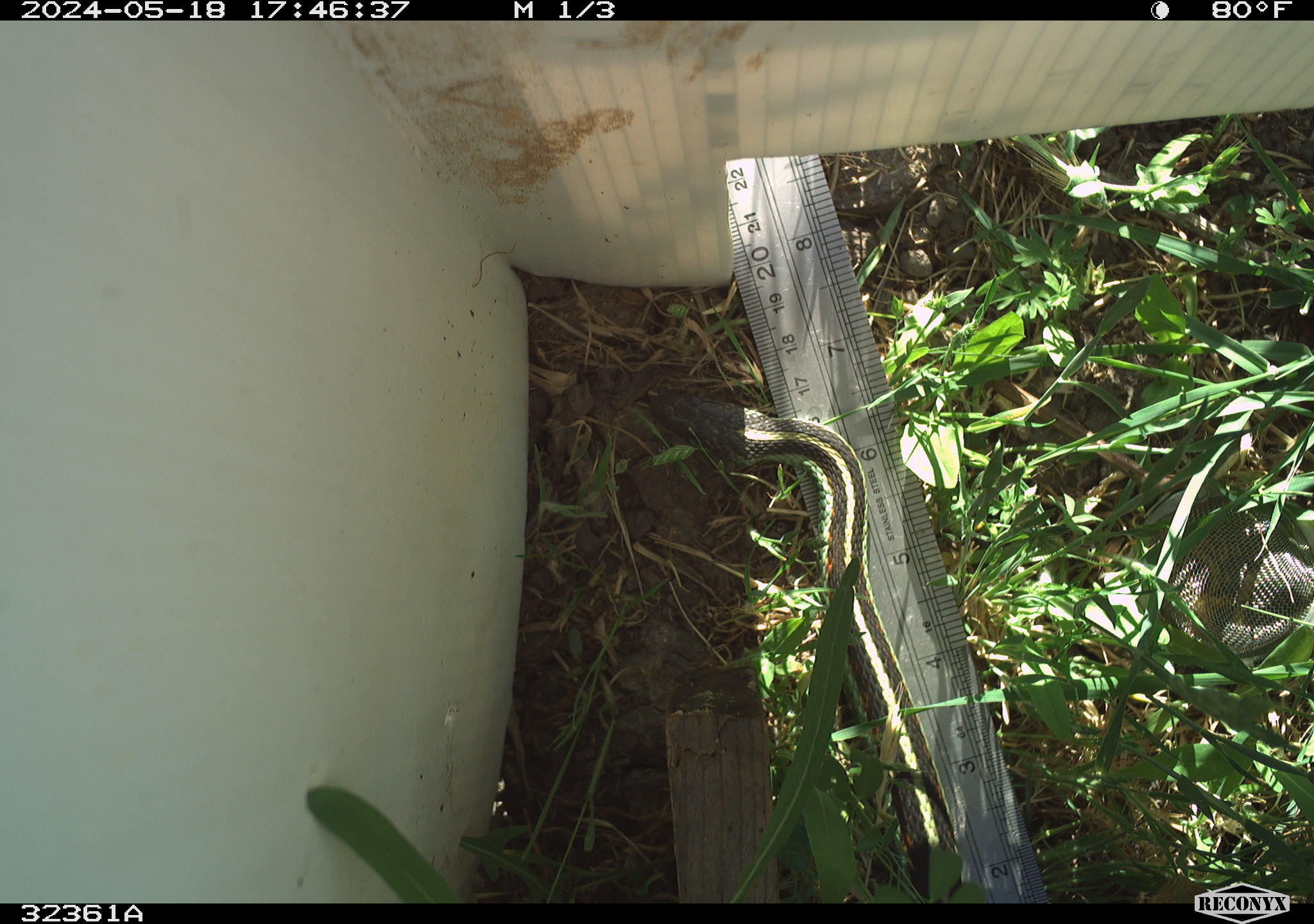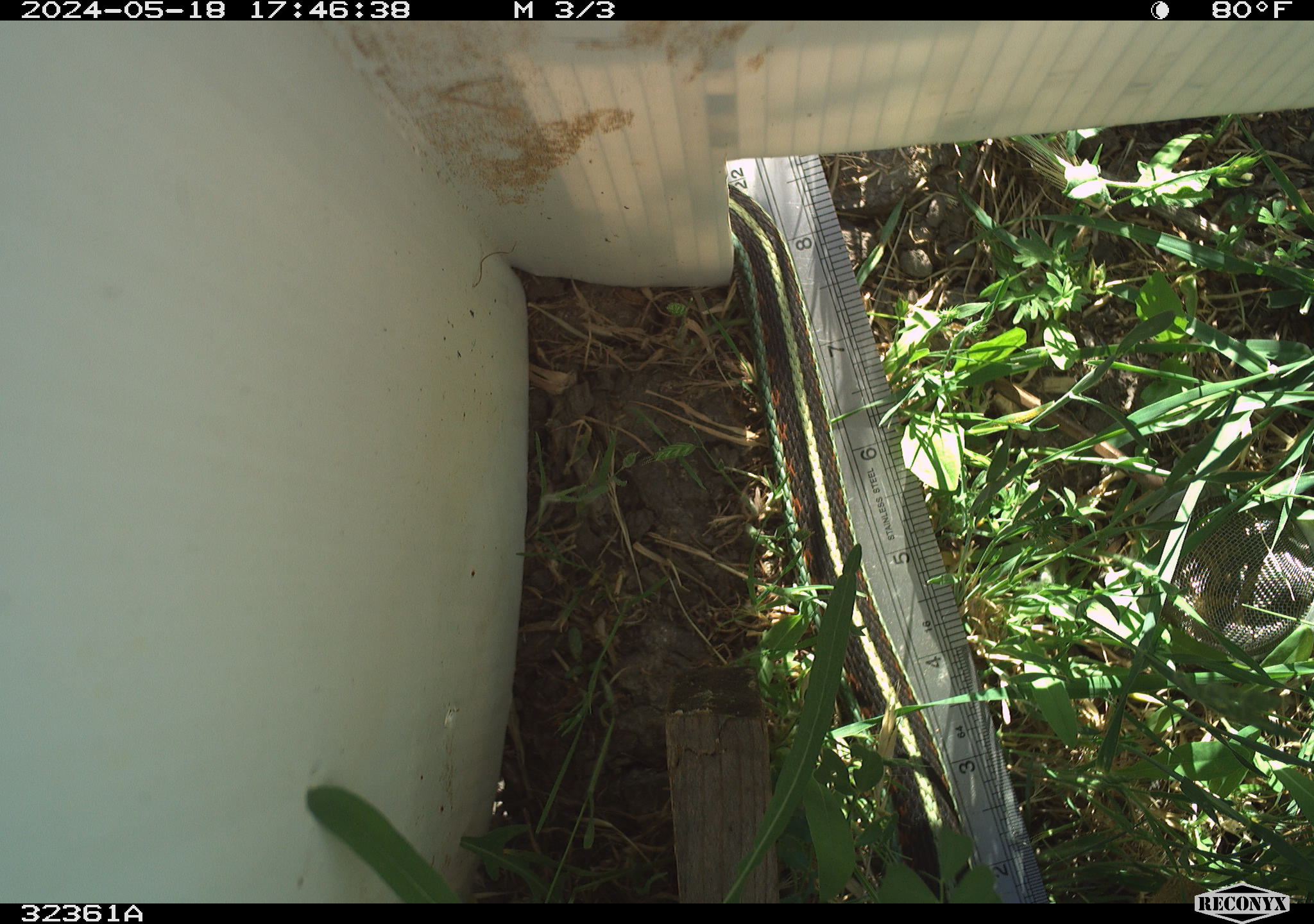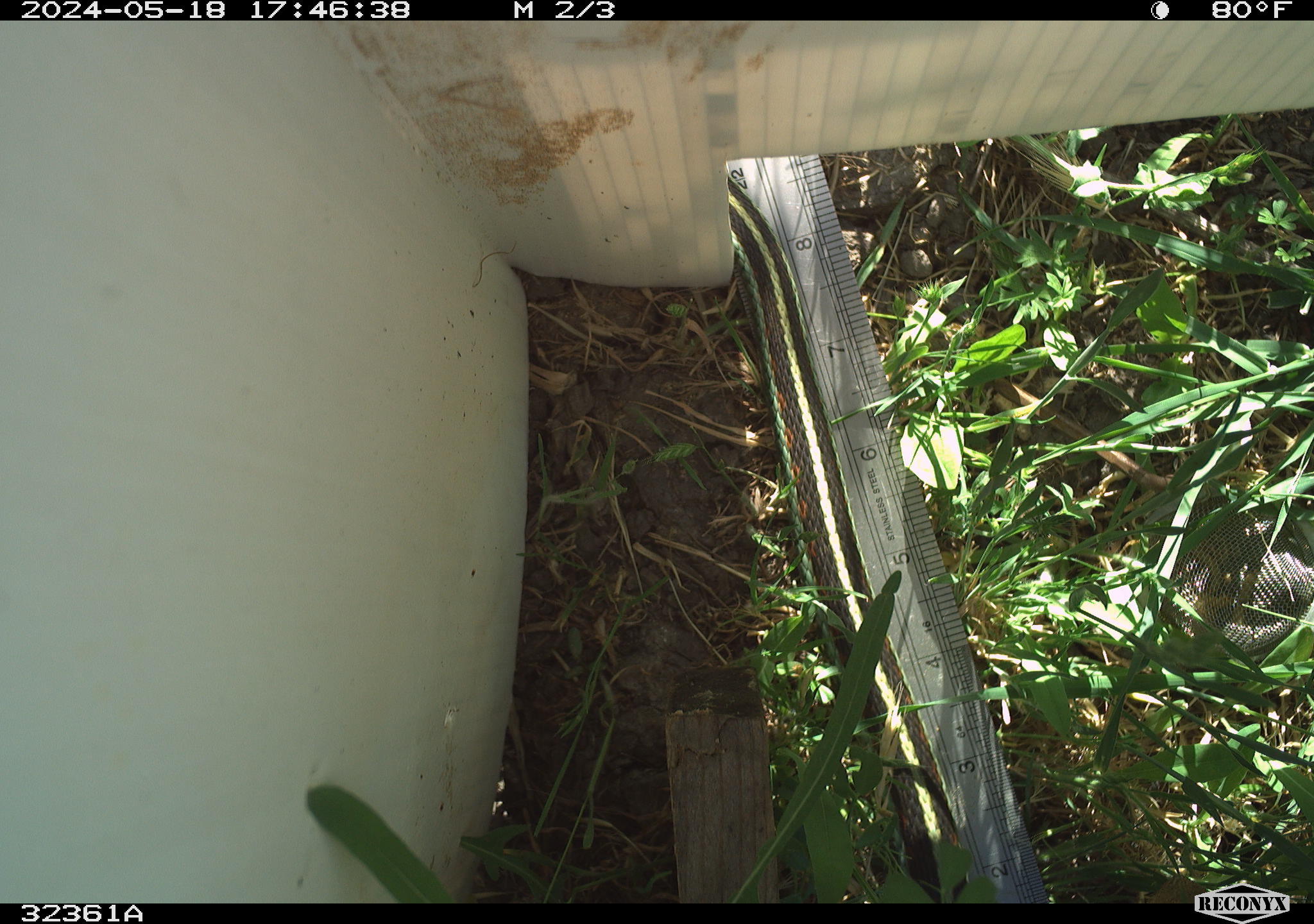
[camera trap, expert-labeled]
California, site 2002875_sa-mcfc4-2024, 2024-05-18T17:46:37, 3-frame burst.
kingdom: Animalia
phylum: Chordata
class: Reptilia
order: Squamata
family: Colubridae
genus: Thamnophis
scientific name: Thamnophis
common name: american gartersnakes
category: thamnophis species